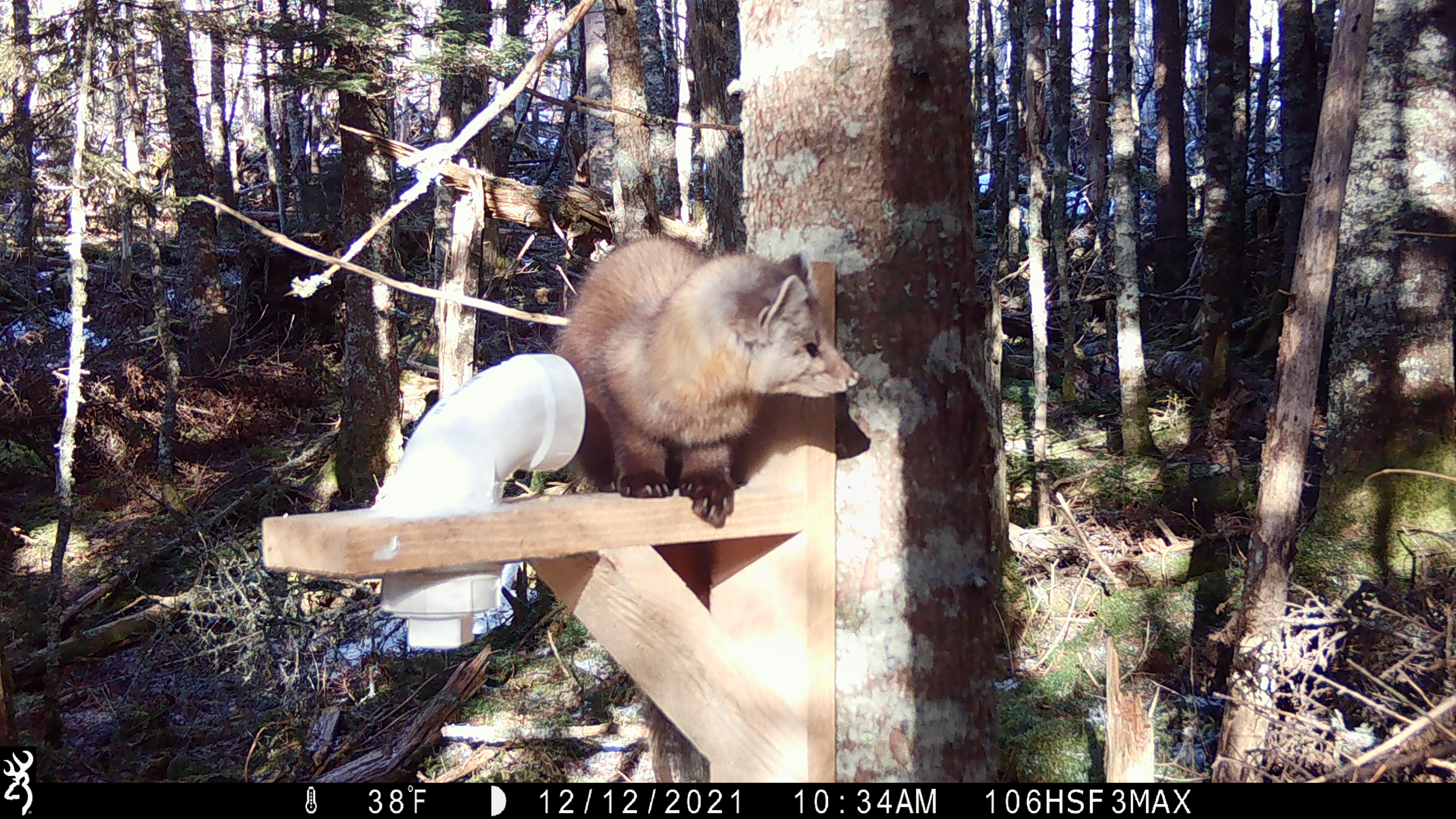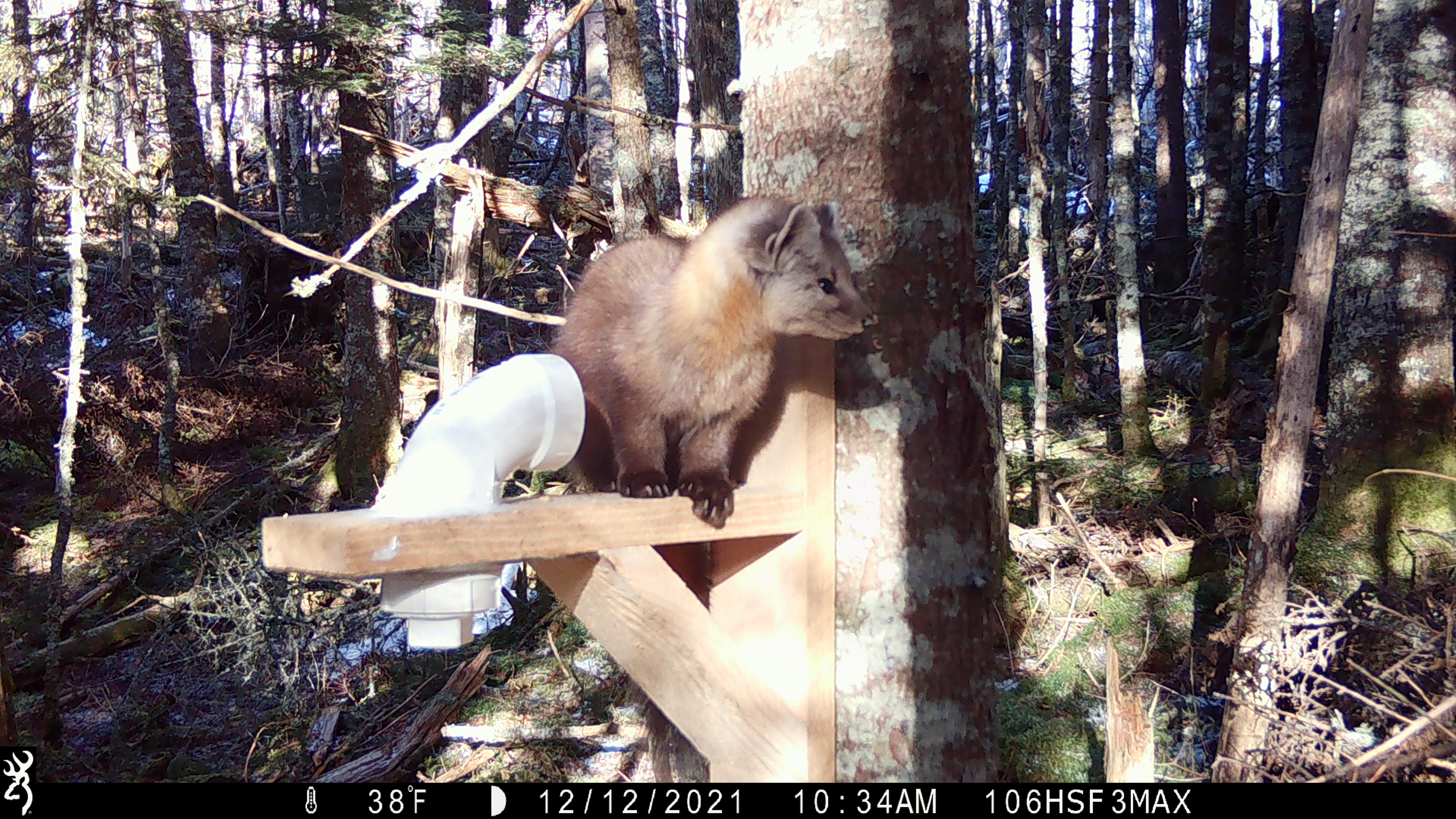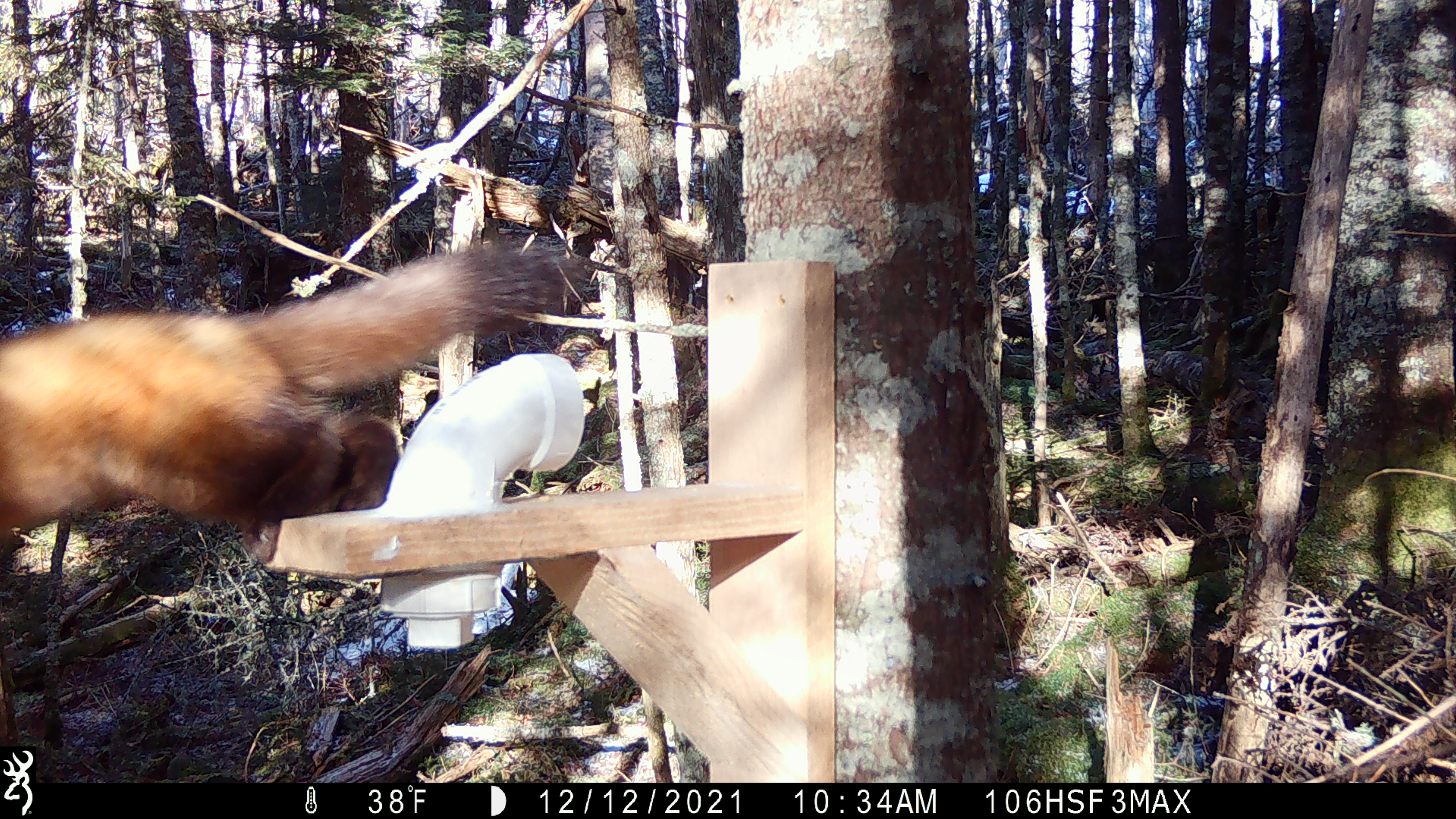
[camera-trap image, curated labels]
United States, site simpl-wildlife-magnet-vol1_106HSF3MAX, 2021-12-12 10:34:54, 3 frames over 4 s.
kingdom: Animalia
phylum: Chordata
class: Mammalia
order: Carnivora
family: Mustelidae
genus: Martes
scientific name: Martes americana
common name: american marten